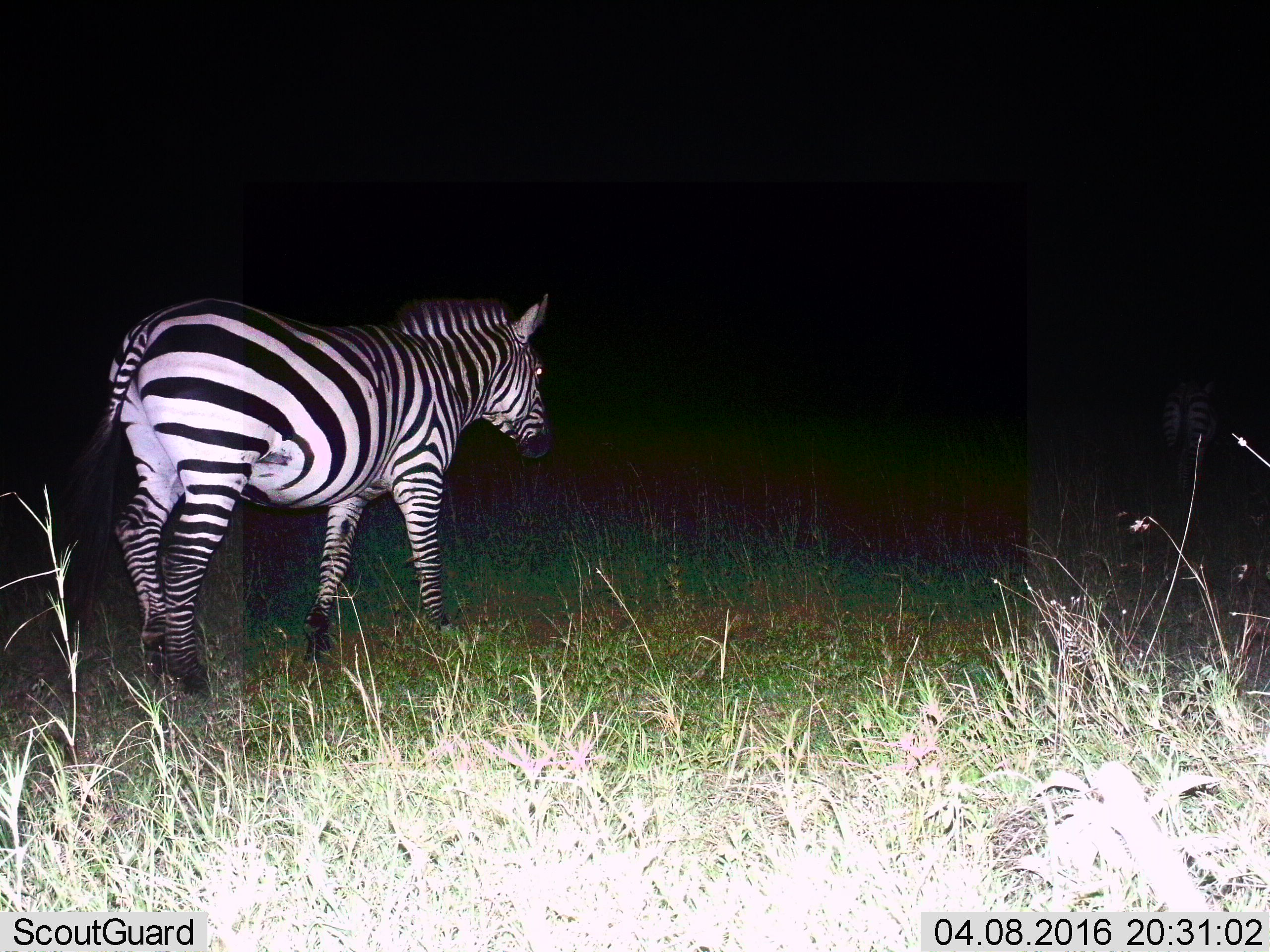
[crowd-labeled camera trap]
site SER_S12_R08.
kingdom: Animalia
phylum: Chordata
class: Mammalia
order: Perissodactyla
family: Equidae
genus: Equus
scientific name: Equus quagga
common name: plains zebra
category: zebraplains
Zebraplains (plains zebra) (Equus quagga), count 1. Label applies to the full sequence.